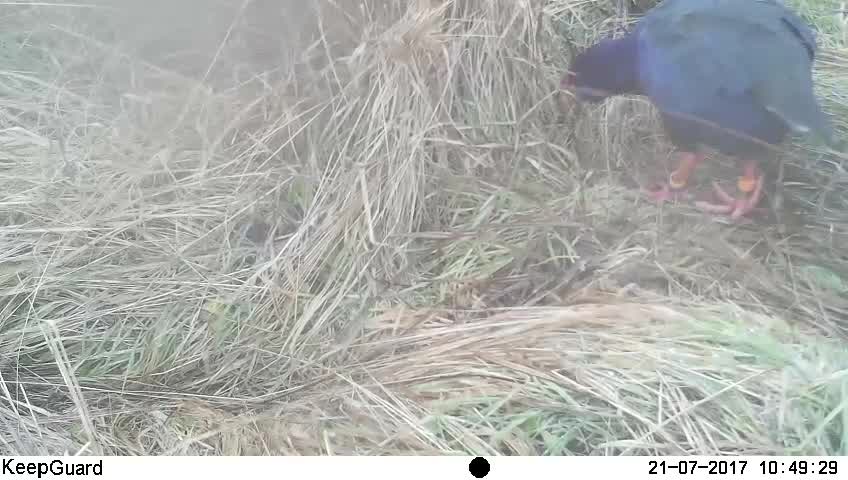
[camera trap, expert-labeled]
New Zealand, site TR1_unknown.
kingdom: Animalia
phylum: Chordata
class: Aves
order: Gruiformes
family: Rallidae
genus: Porphyrio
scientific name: Porphyrio mantelli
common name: takahe